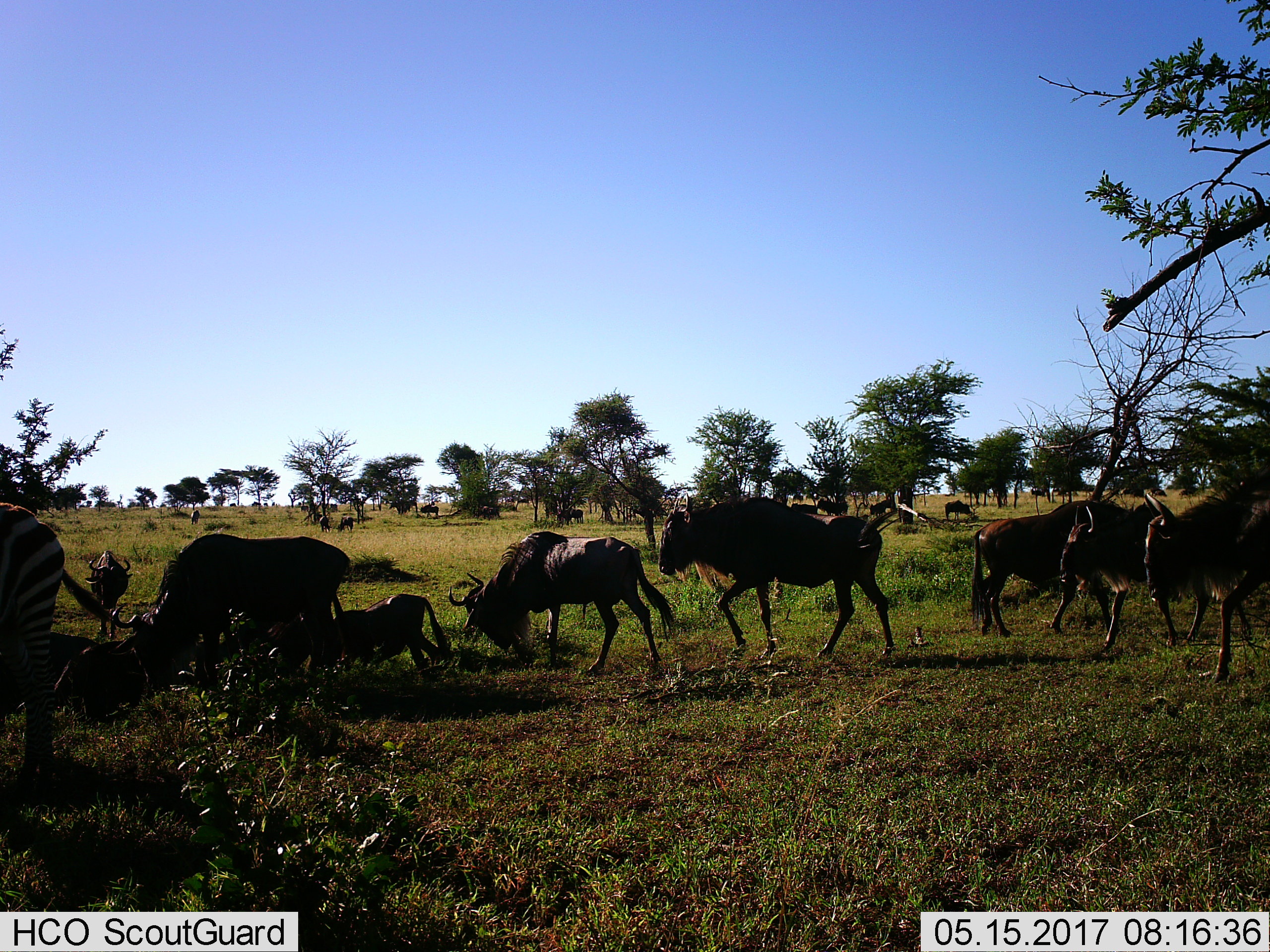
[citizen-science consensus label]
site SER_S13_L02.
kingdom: Animalia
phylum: Chordata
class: Mammalia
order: Artiodactyla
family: Bovidae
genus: Connochaetes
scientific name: Connochaetes taurinus taurinus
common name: blue wildebeest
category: wildebeestblue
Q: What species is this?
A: Wildebeestblue (blue wildebeest) (Connochaetes taurinus taurinus).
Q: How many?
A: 11-50.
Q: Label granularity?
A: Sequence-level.